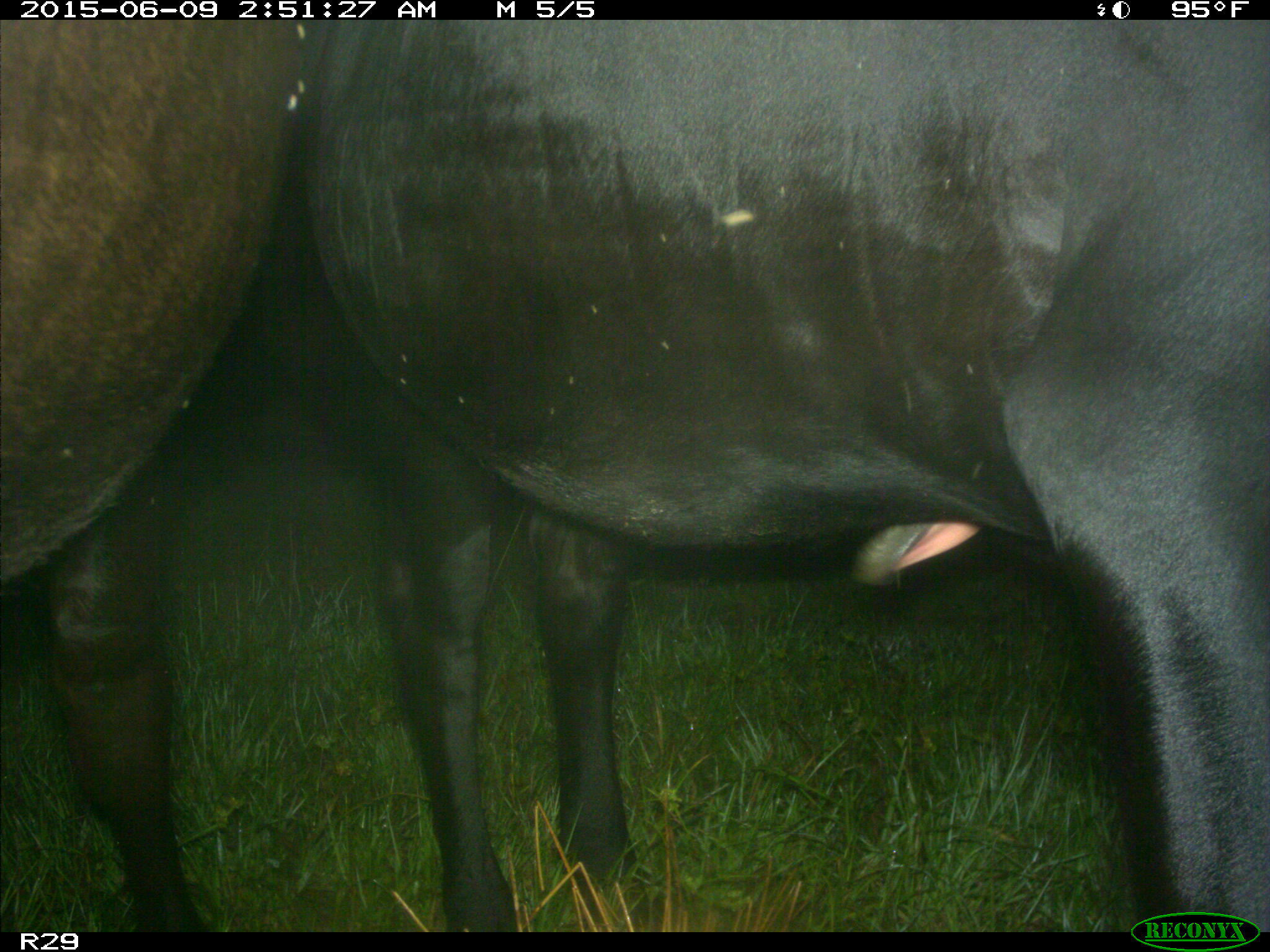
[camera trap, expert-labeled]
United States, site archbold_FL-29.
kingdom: Animalia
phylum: Chordata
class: Mammalia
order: Artiodactyla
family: Bovidae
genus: Bos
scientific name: Bos taurus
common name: domestic cow